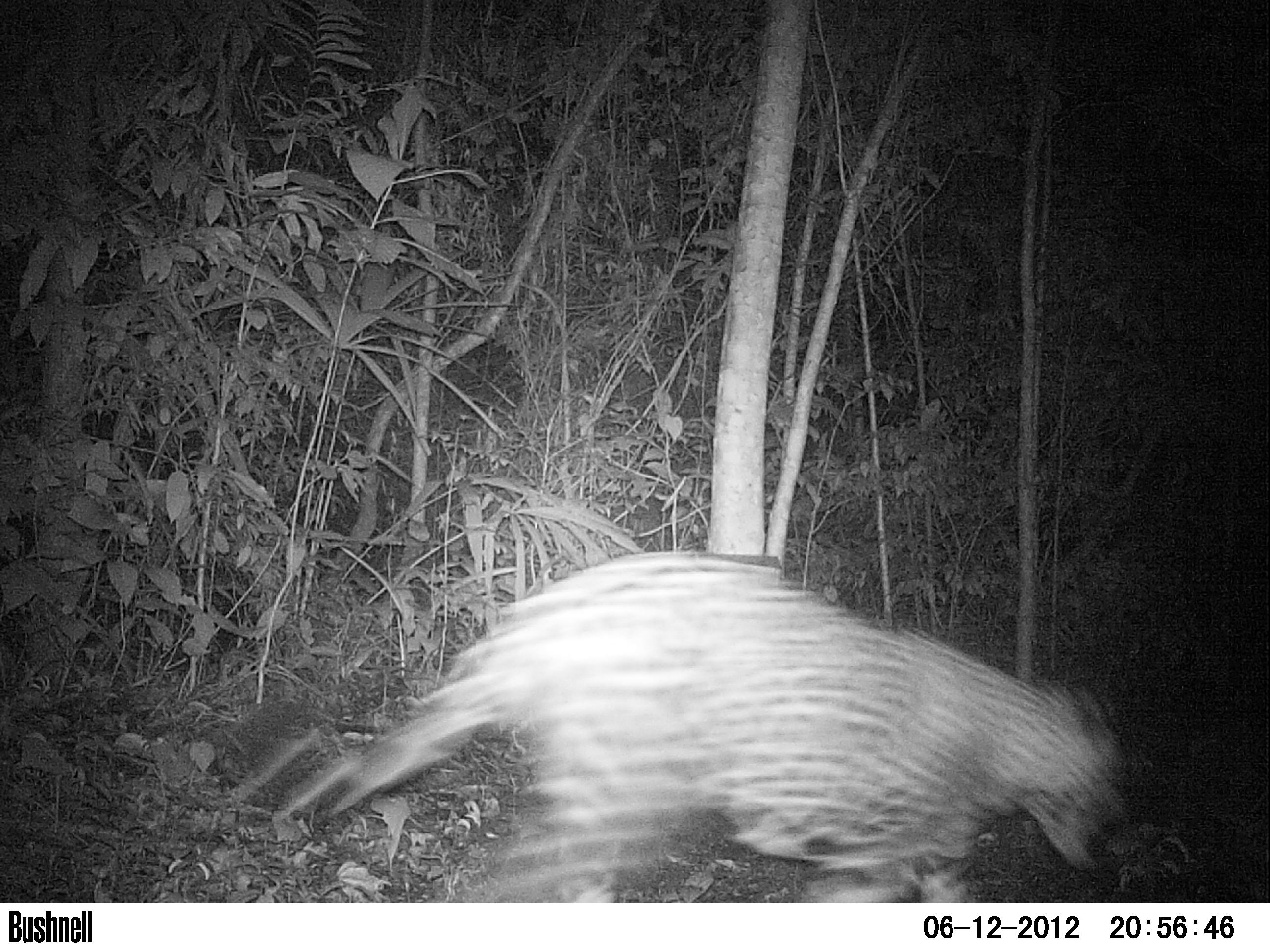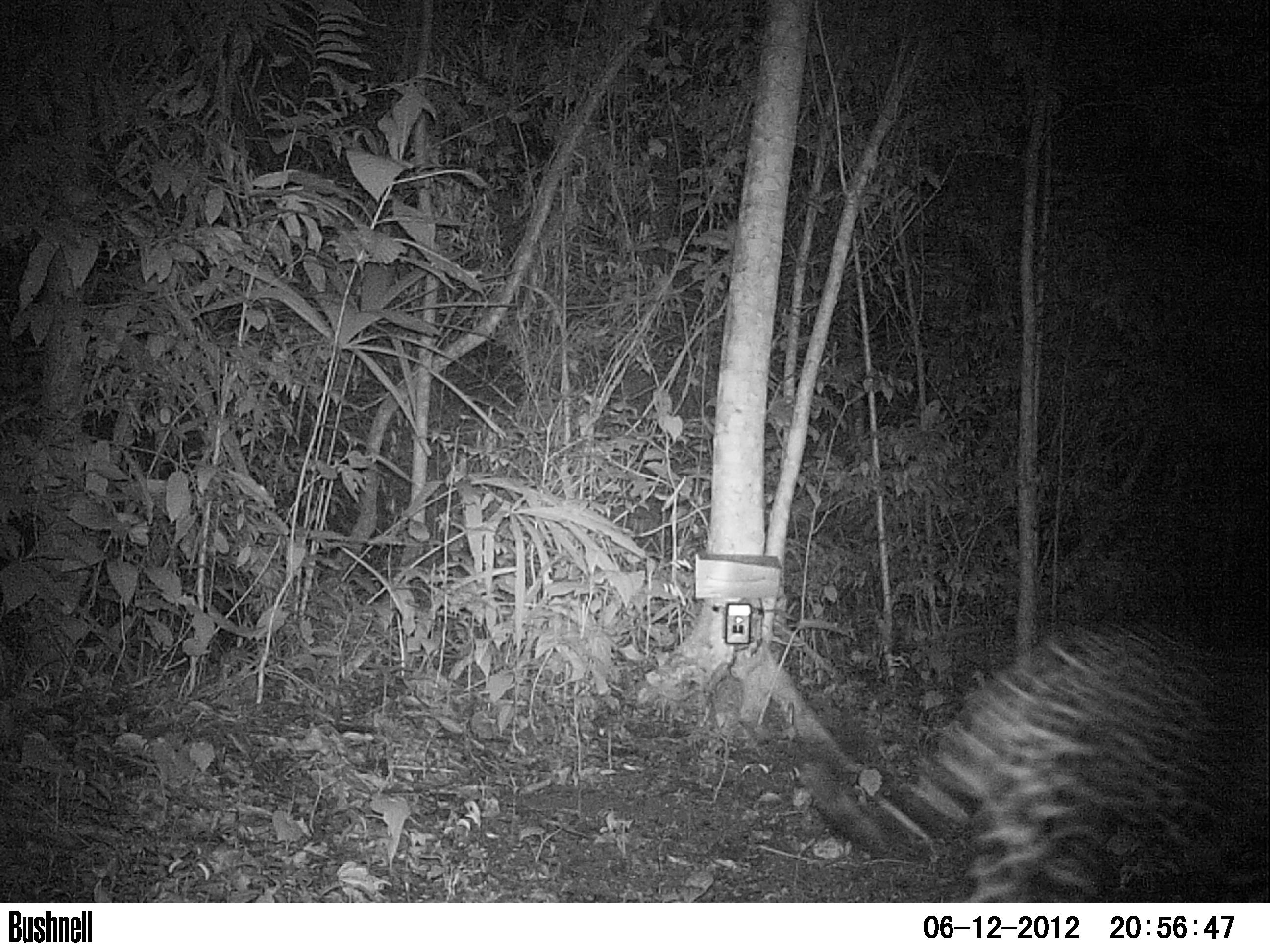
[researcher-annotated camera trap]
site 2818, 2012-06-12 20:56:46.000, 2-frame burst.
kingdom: Animalia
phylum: Chordata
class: Mammalia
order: Carnivora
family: Felidae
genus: Panthera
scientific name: Panthera onca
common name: jaguar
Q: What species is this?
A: Panthera onca (jaguar).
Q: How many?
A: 1.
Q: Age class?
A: Adult.